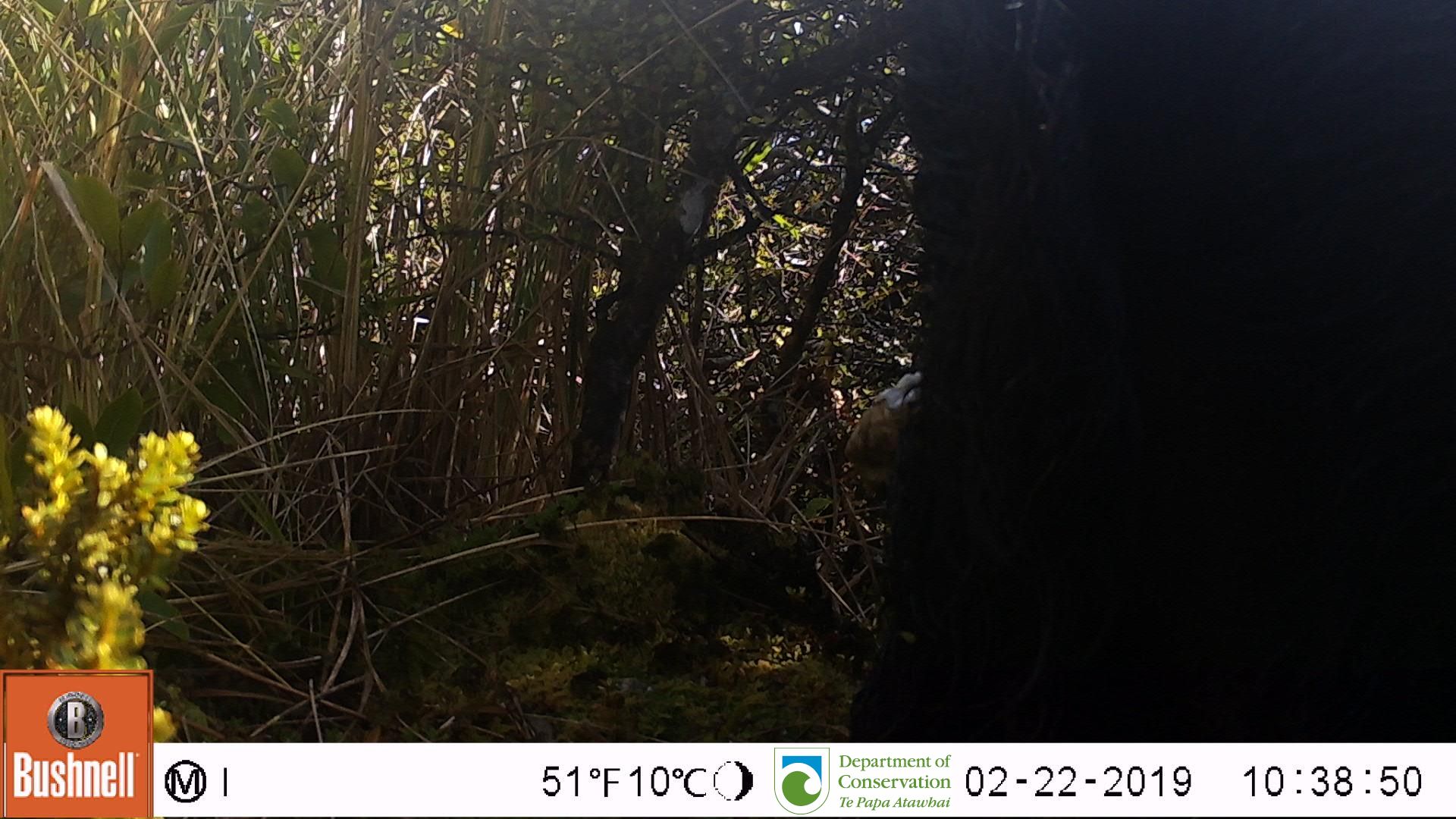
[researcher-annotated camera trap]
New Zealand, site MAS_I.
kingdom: Animalia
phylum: Chordata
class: Mammalia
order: Artiodactyla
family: Suidae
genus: Sus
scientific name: Sus scrofa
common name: pig